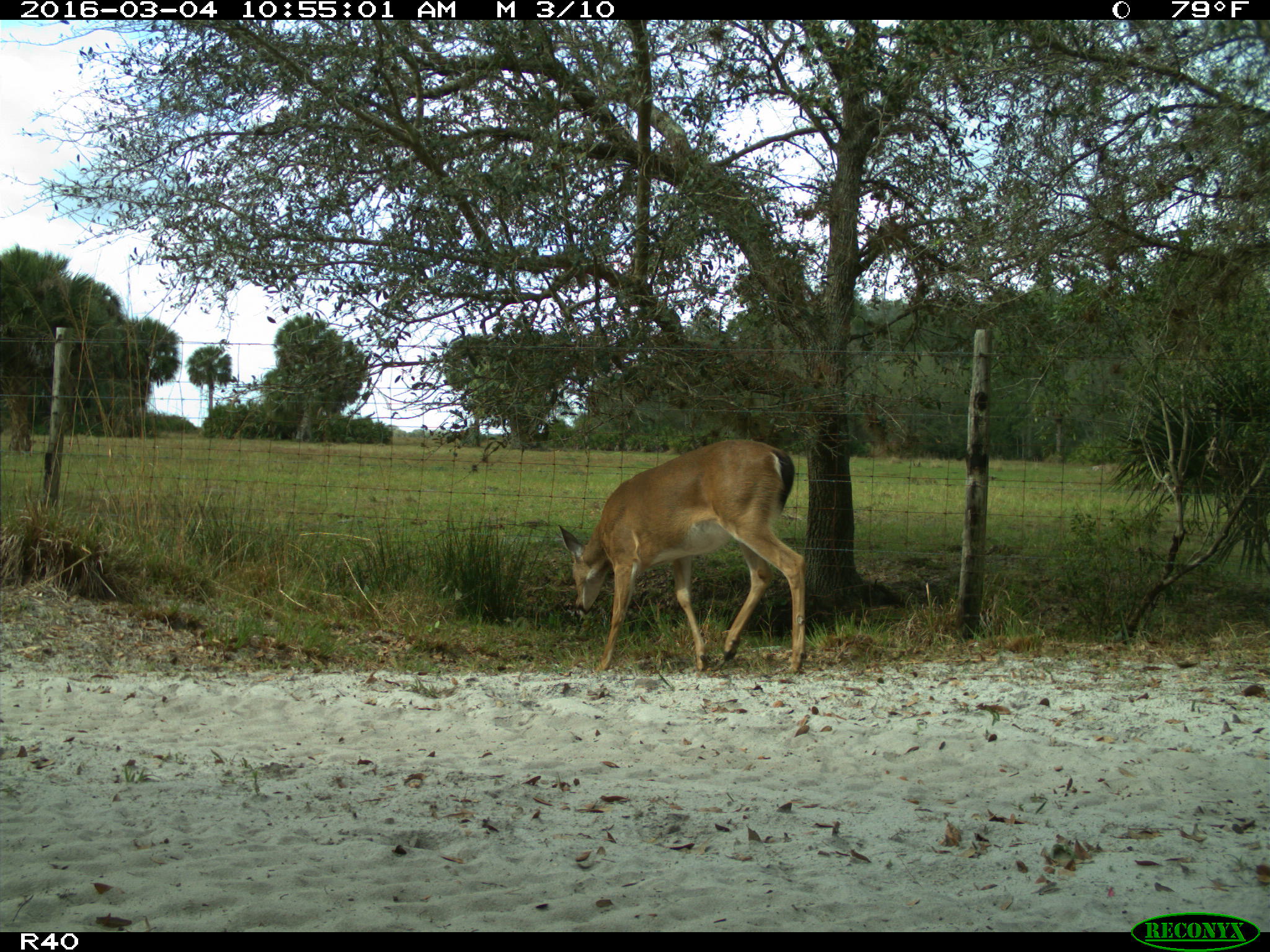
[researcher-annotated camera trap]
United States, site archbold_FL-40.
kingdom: Animalia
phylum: Chordata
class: Mammalia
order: Artiodactyla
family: Cervidae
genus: Odocoileus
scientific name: Odocoileus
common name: deer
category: unidentified deer